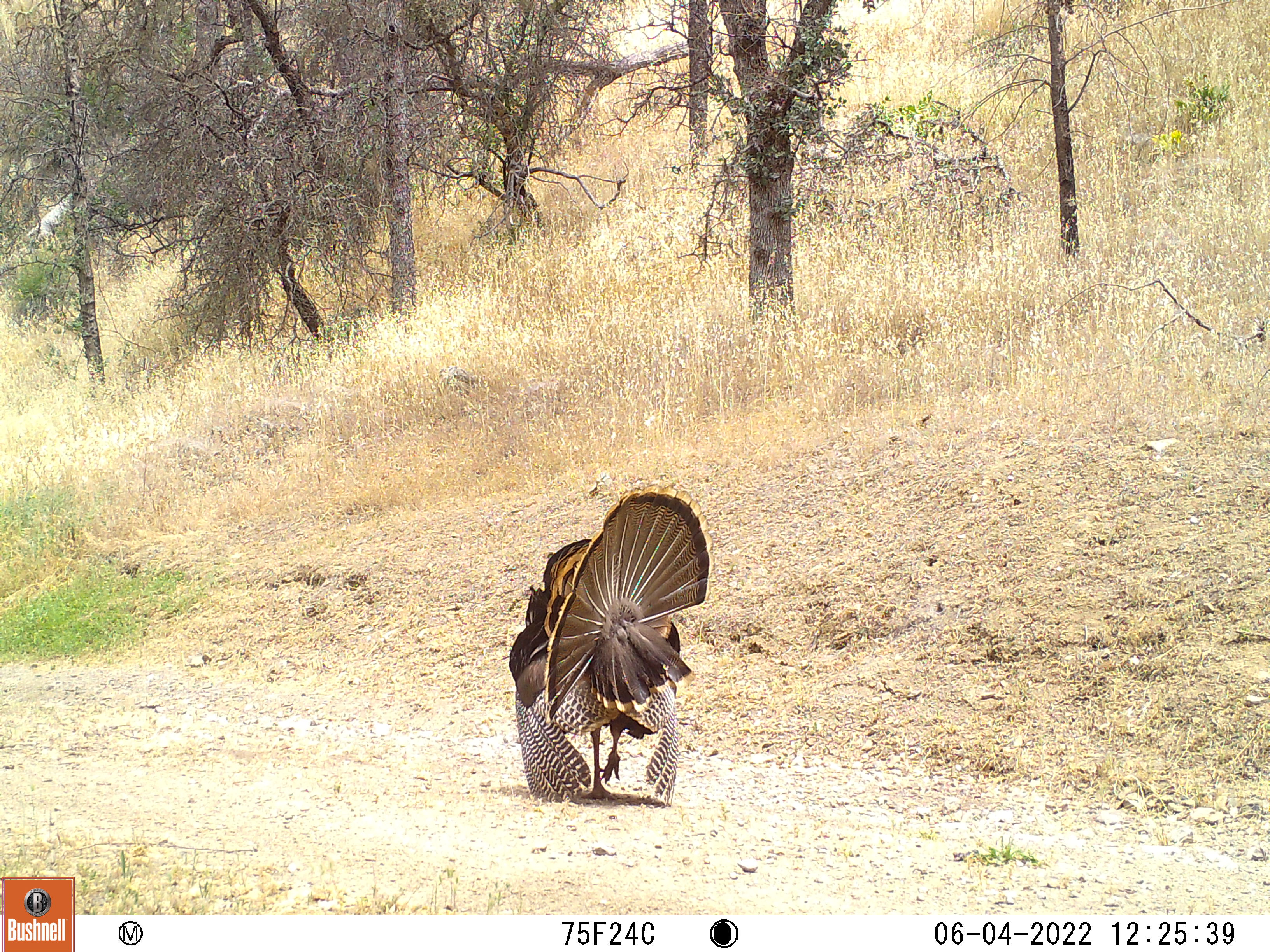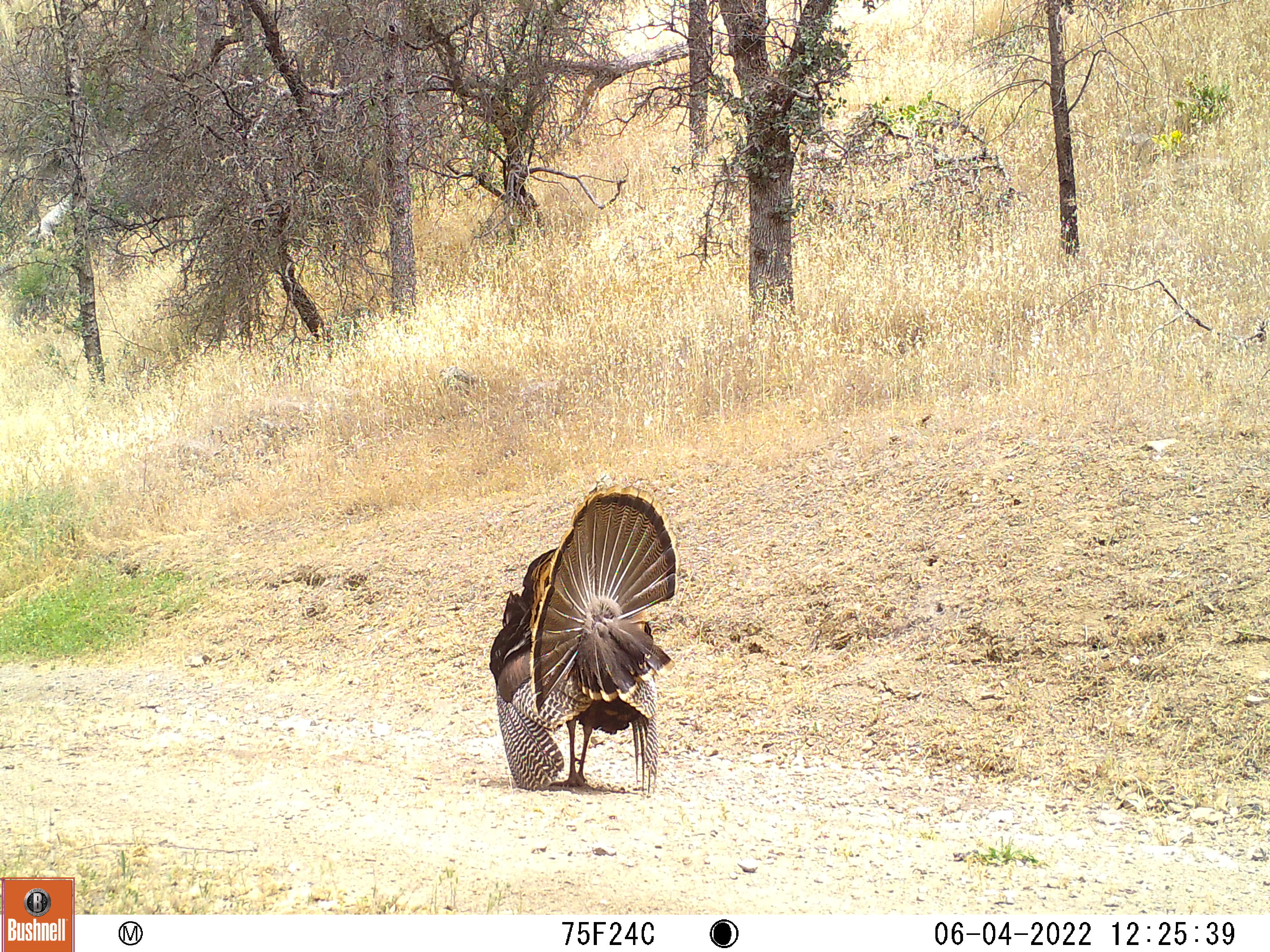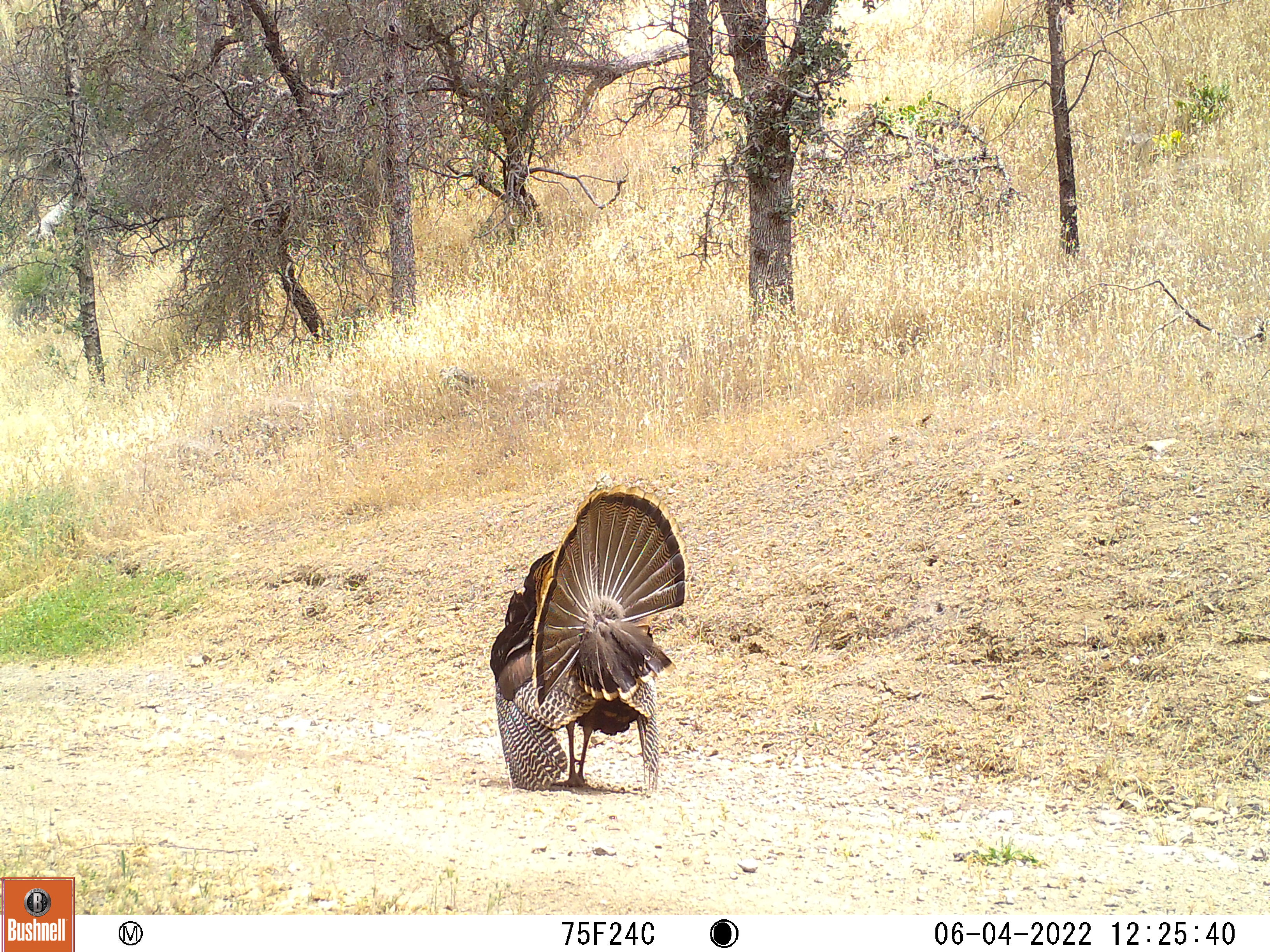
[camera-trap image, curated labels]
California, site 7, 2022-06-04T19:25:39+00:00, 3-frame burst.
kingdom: Animalia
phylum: Chordata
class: Aves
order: Galliformes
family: Phasianidae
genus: Meleagris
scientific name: Meleagris gallopavo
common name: turkey